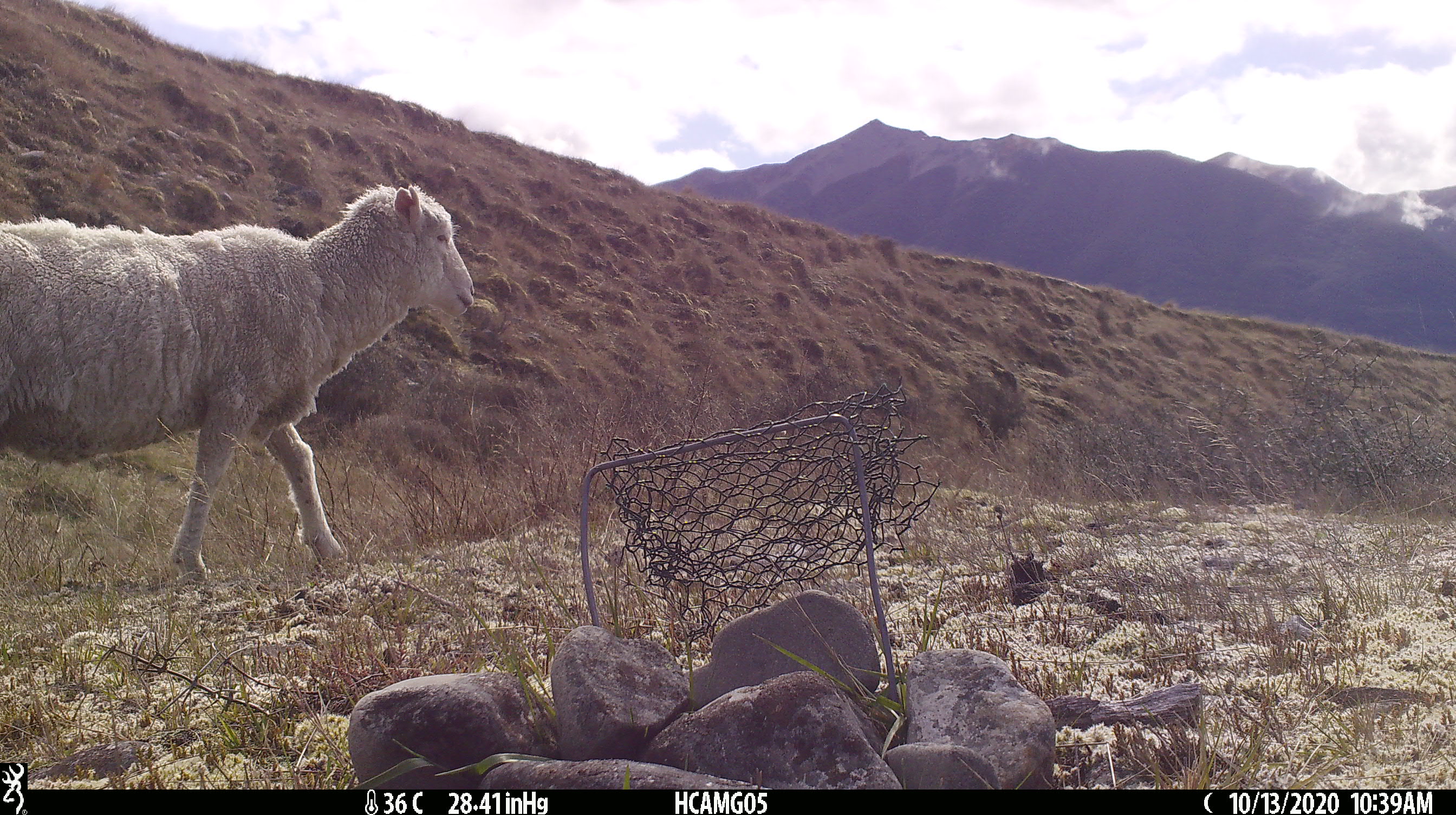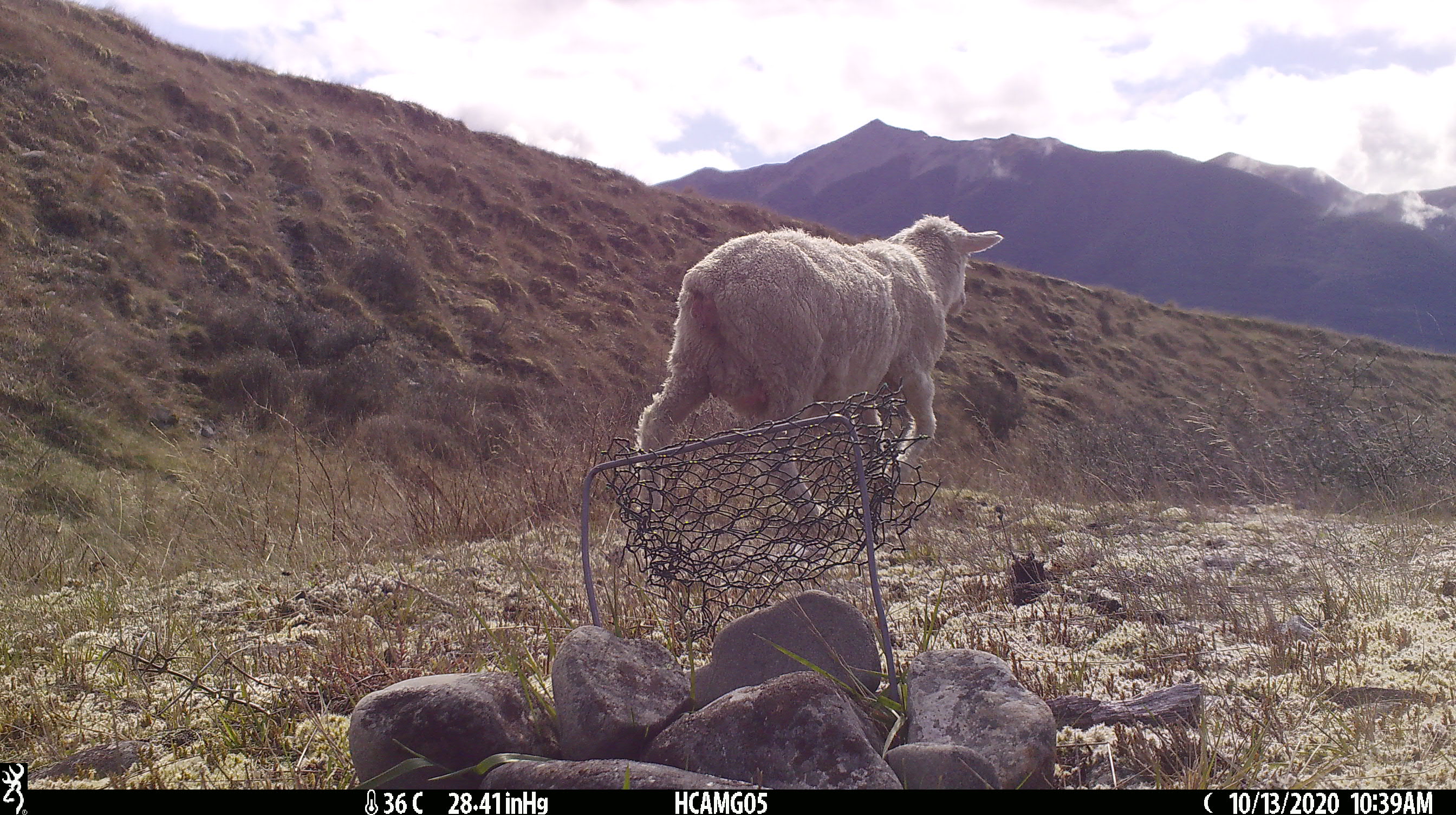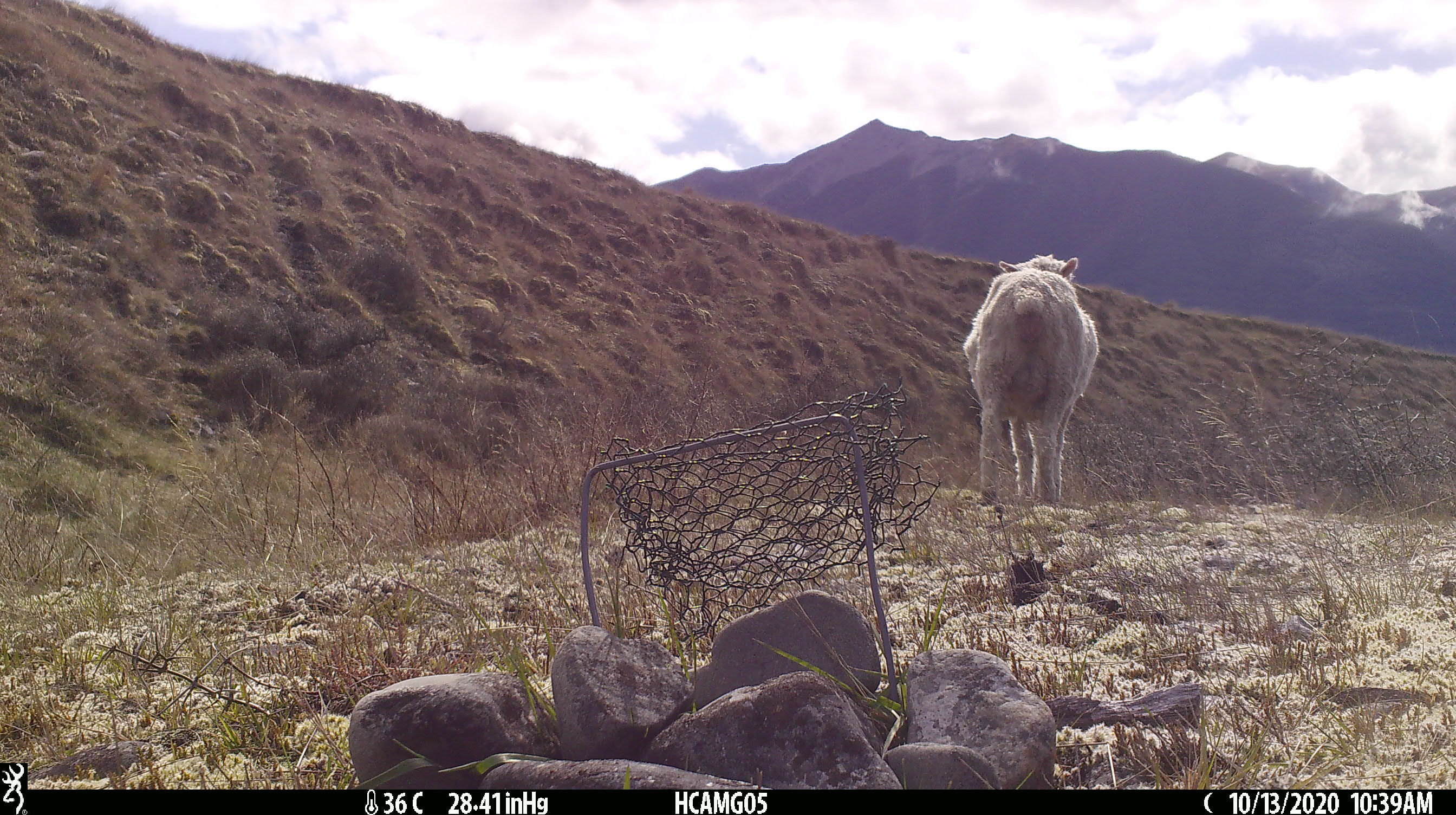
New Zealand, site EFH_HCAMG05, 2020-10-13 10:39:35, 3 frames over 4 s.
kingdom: Animalia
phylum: Chordata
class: Mammalia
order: Artiodactyla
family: Bovidae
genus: Ovis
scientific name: Ovis aries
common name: domestic sheep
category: sheep